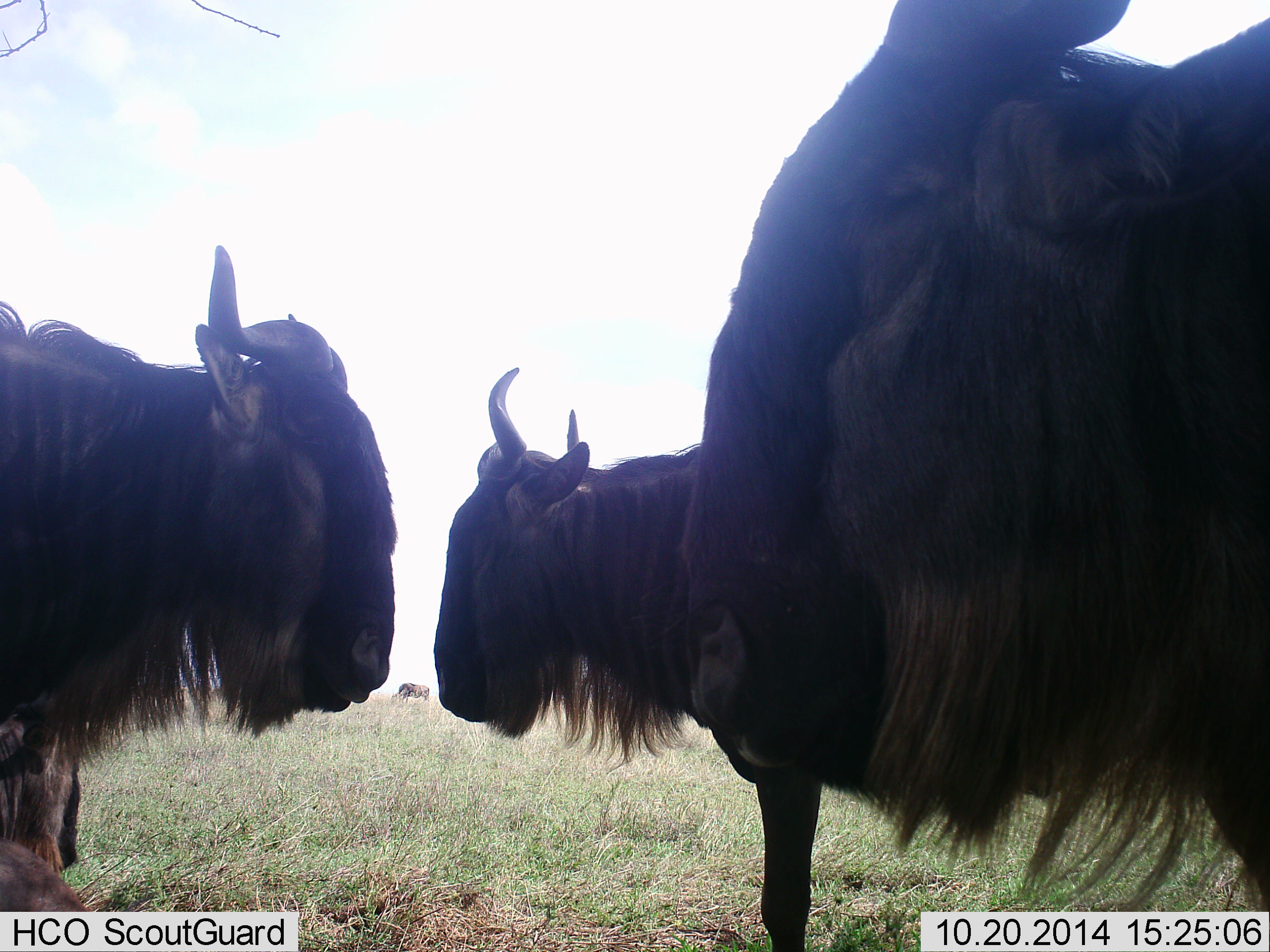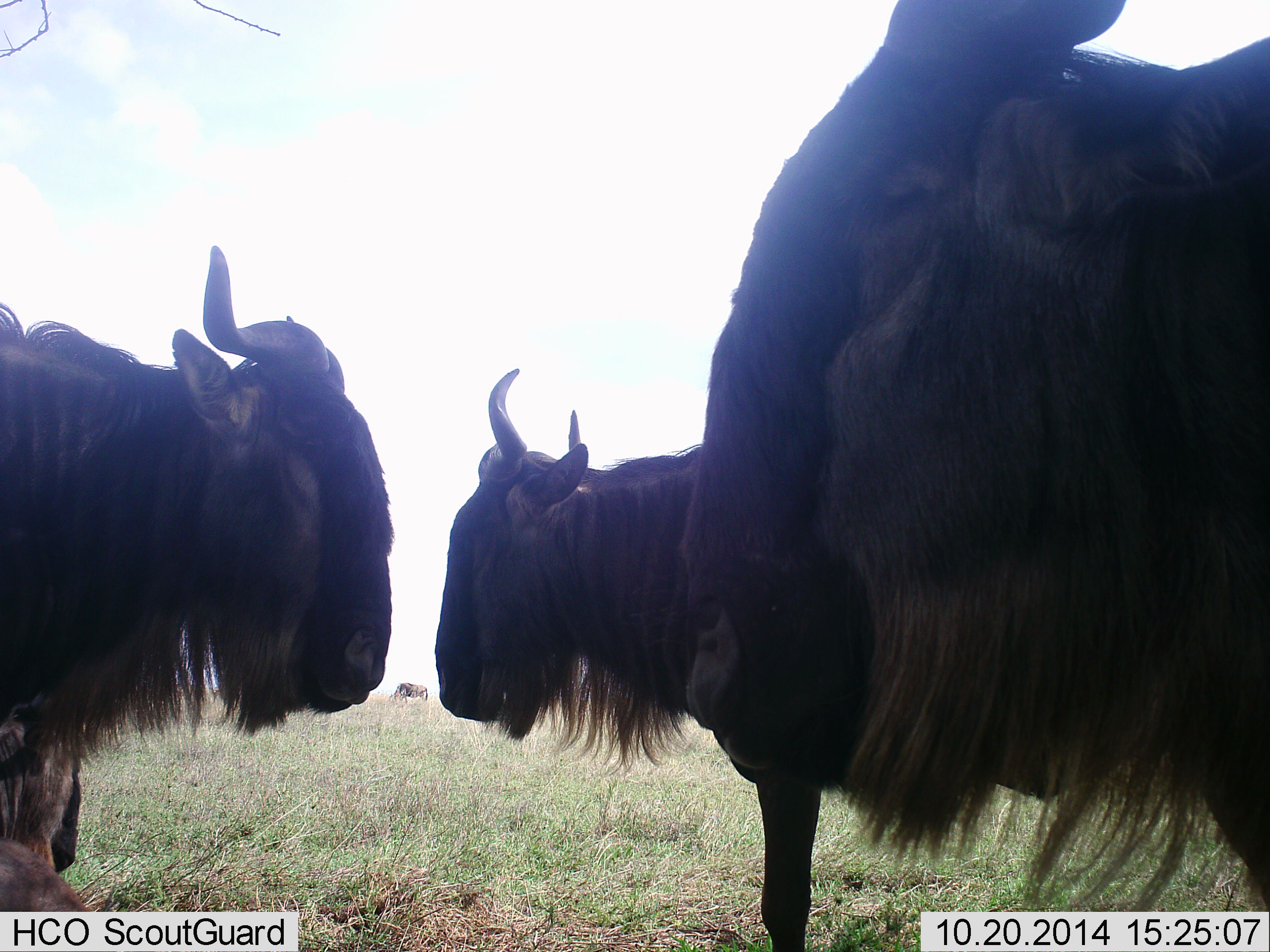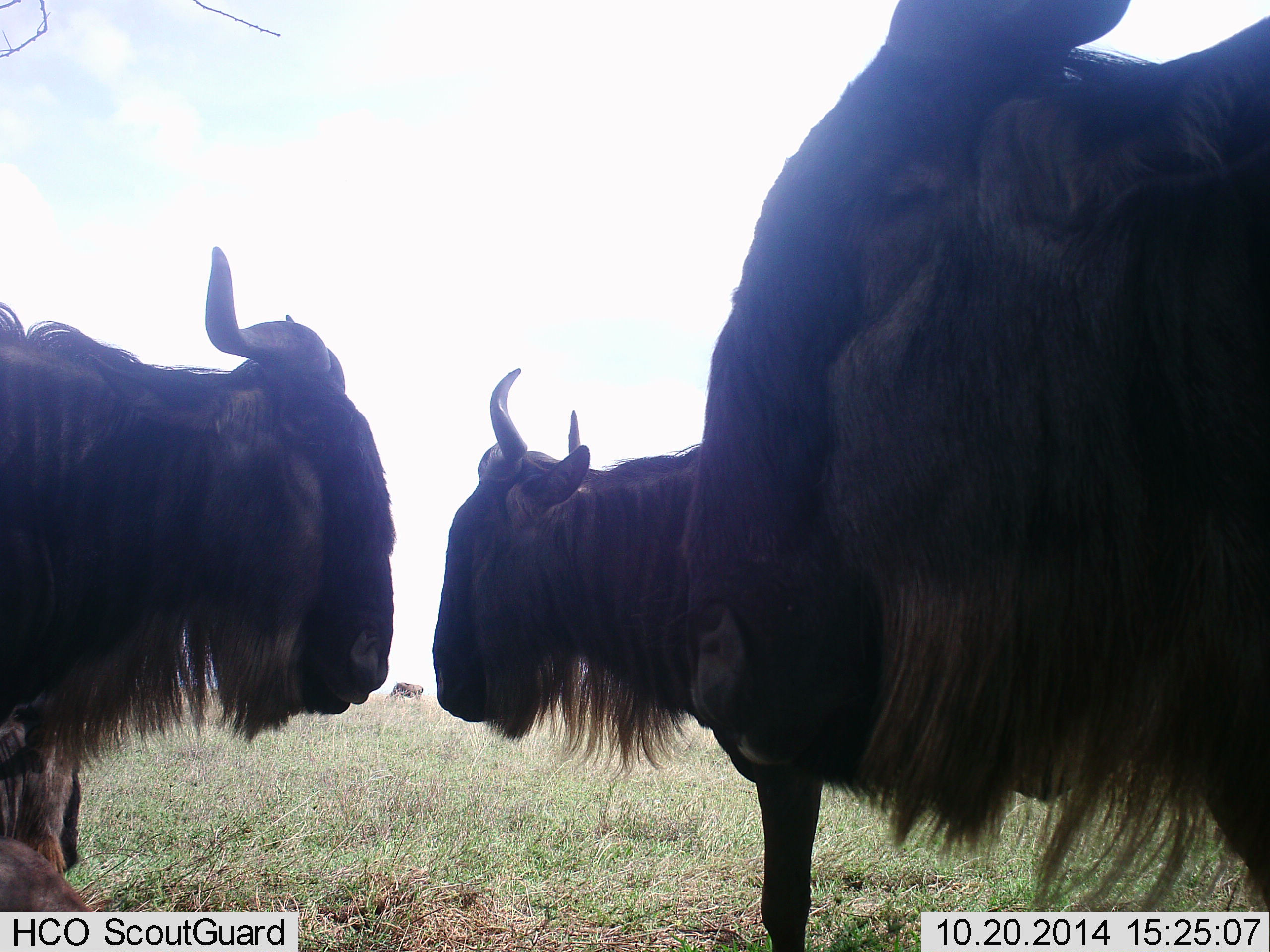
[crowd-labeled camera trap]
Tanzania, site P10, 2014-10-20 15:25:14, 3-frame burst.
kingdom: Animalia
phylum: Chordata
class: Mammalia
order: Artiodactyla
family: Bovidae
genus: Connochaetes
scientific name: Connochaetes taurinus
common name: blue wildebeest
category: wildebeest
Wildebeest (blue wildebeest) (Connochaetes taurinus), count 4. Behavior (volunteer vote fractions): standing 80%, resting 50%, moving 0%, interacting 0%. Young present (vote fraction): 0%. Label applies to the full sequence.